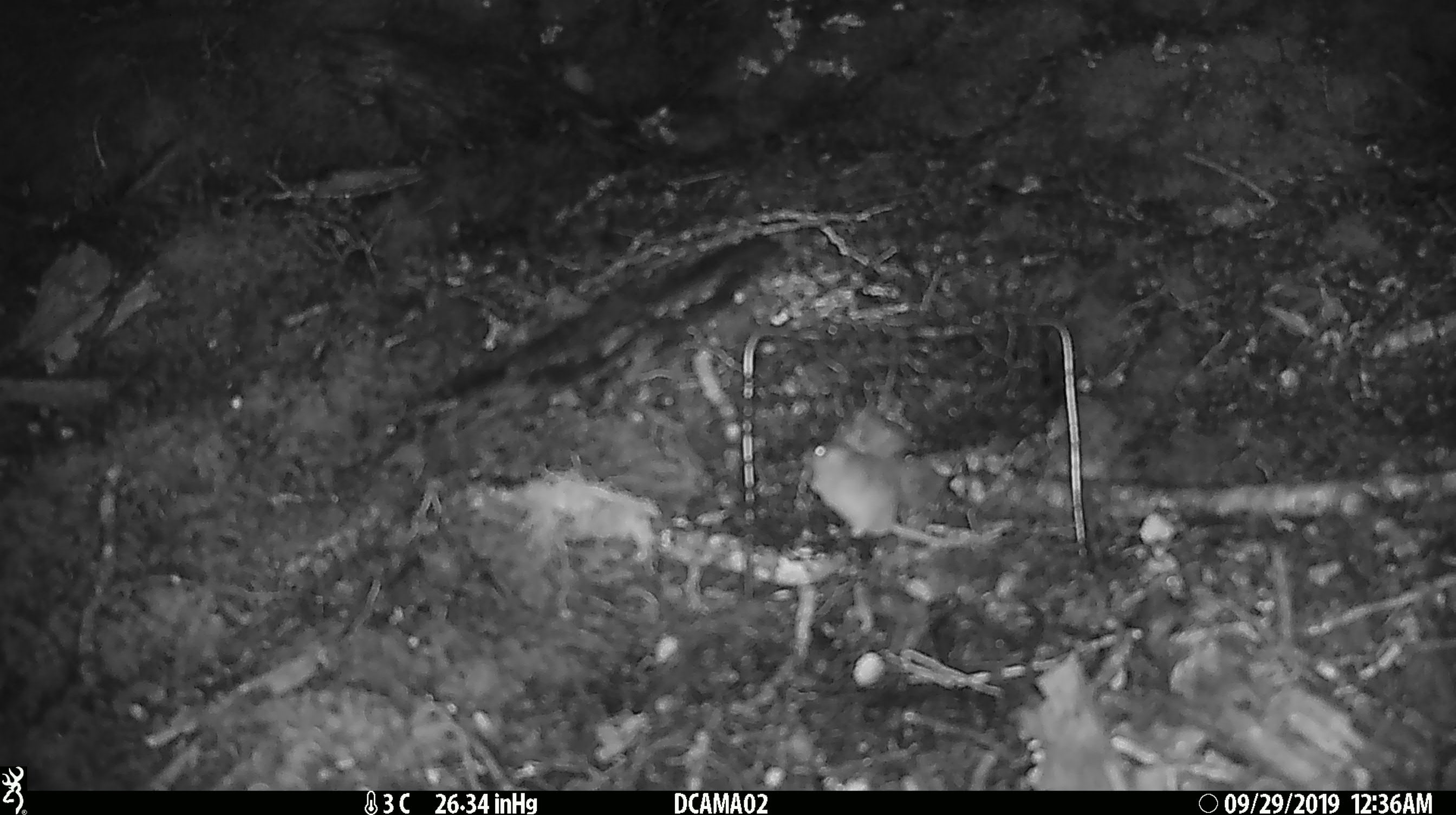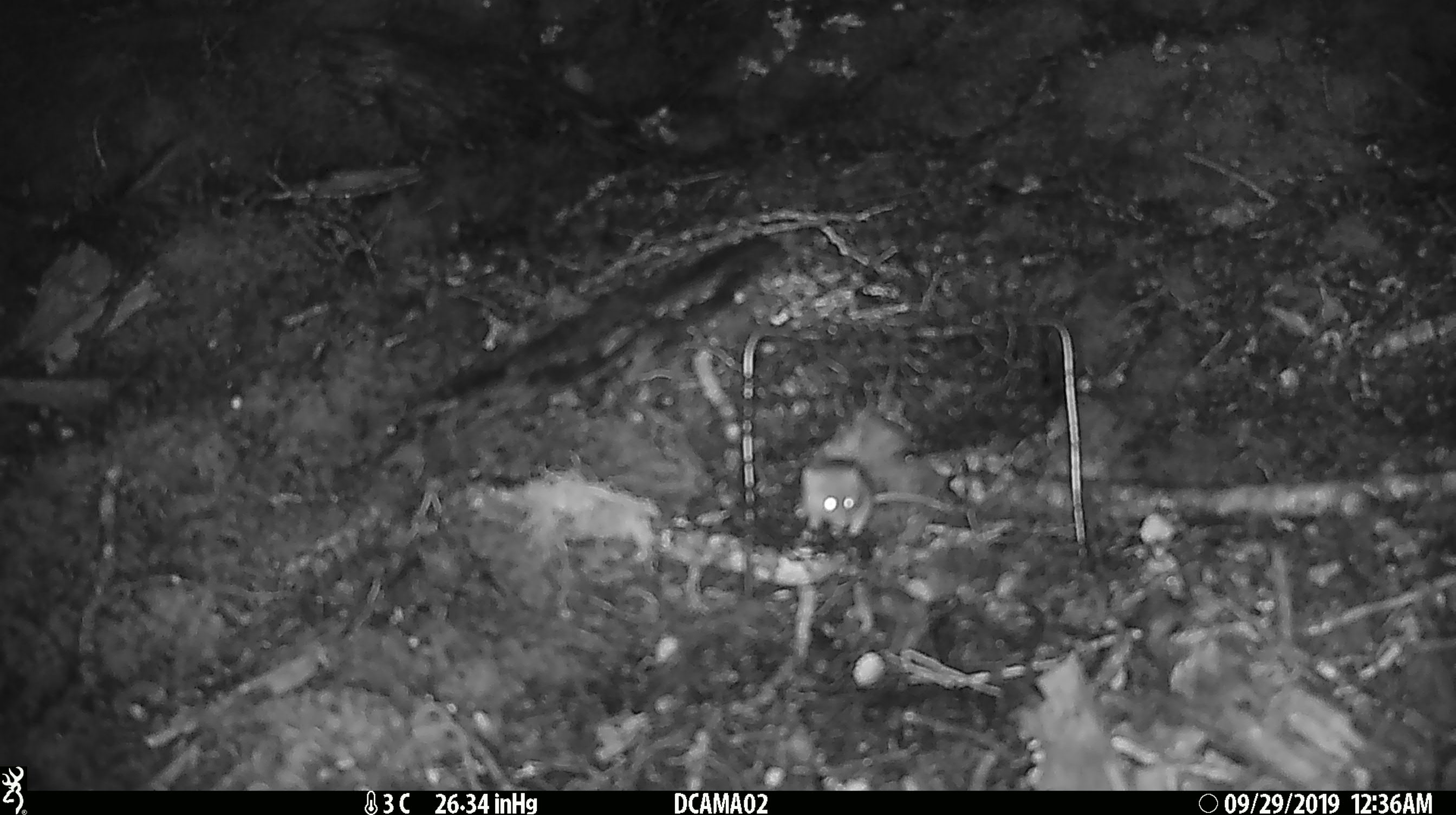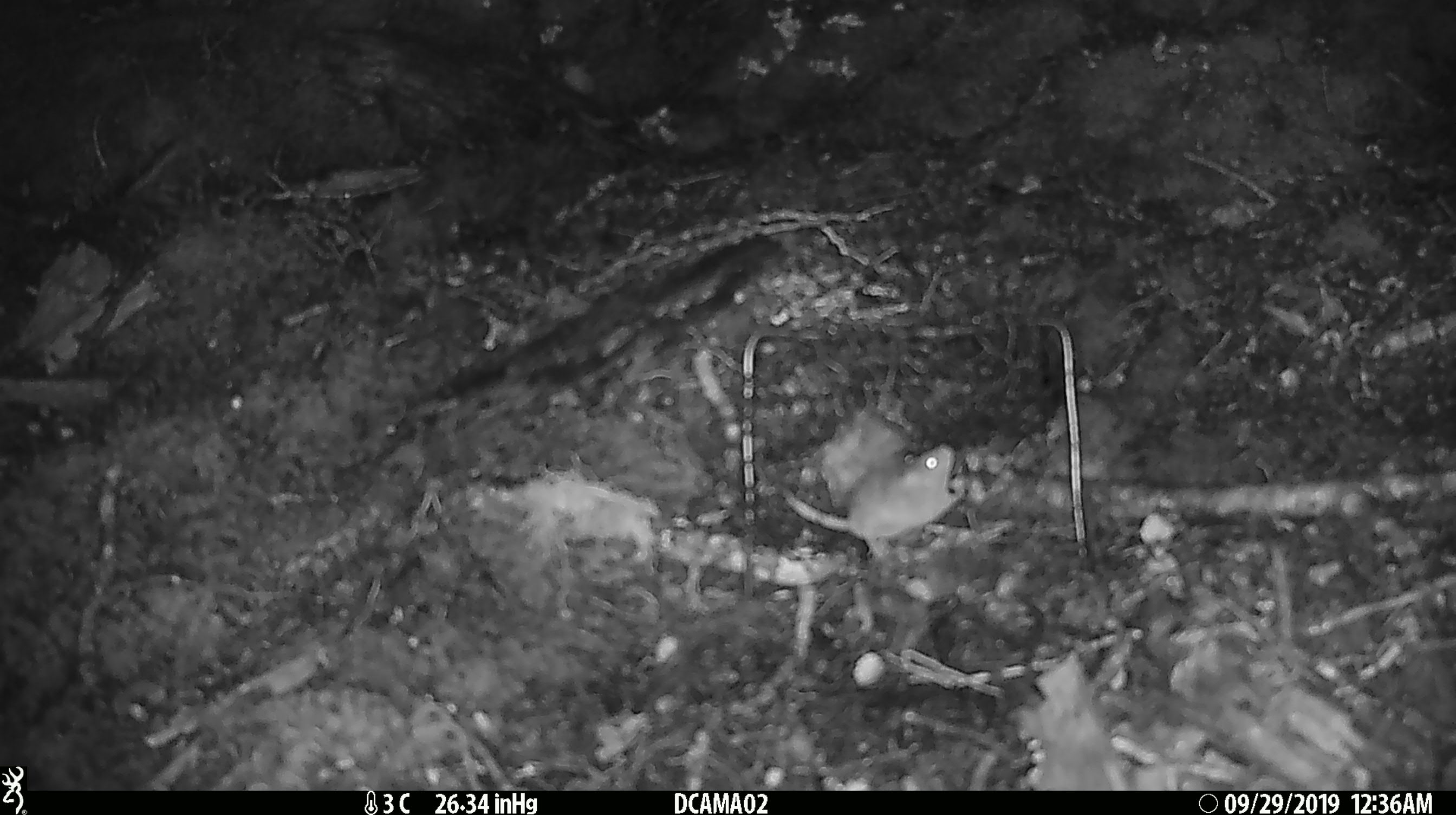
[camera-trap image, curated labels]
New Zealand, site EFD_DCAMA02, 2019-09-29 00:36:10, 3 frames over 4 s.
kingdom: Animalia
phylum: Chordata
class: Mammalia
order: Rodentia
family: Muridae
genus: Mus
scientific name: Mus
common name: mouse